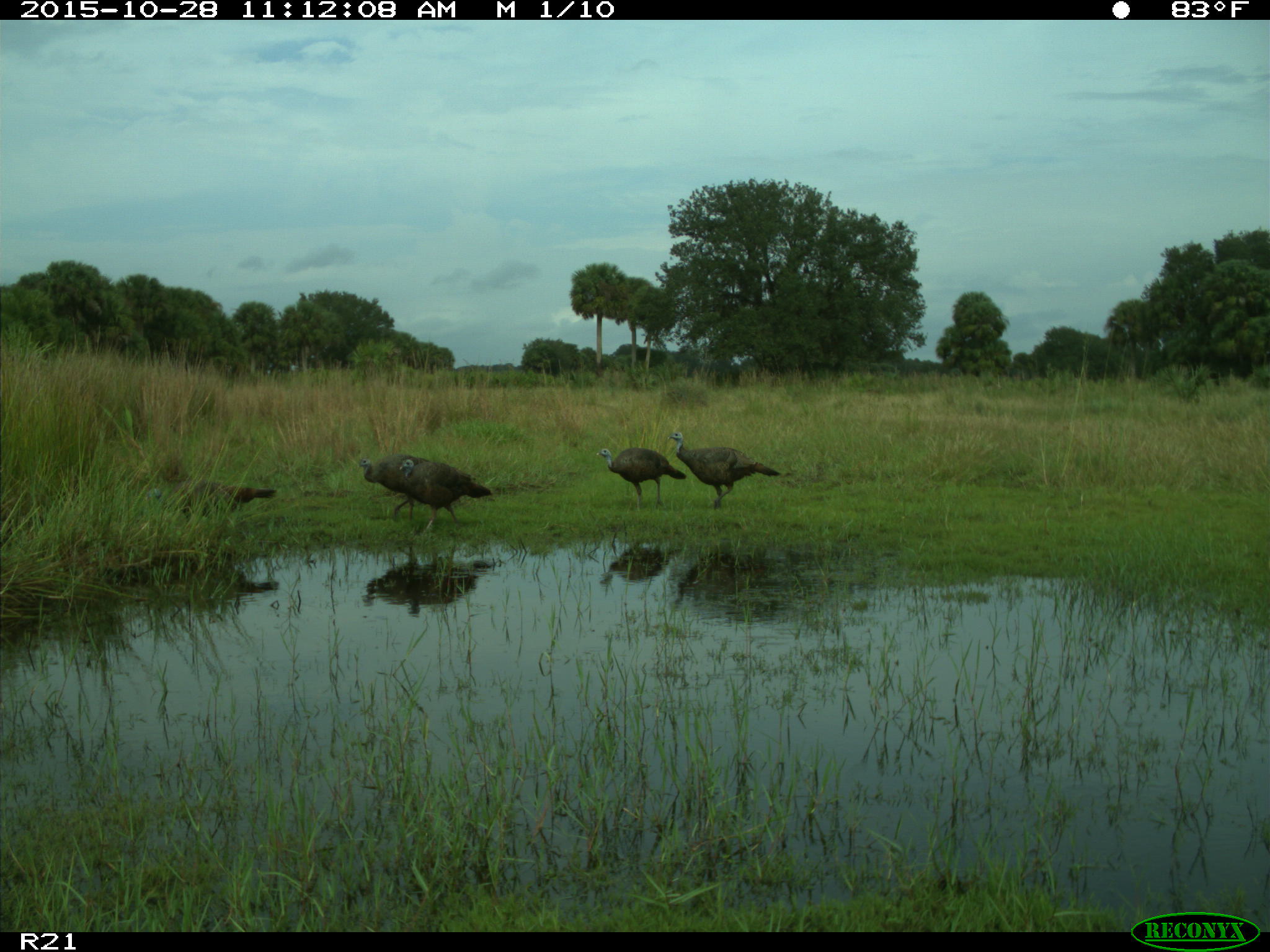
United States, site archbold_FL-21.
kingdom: Animalia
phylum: Chordata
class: Aves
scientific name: Aves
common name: birds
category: unidentified bird